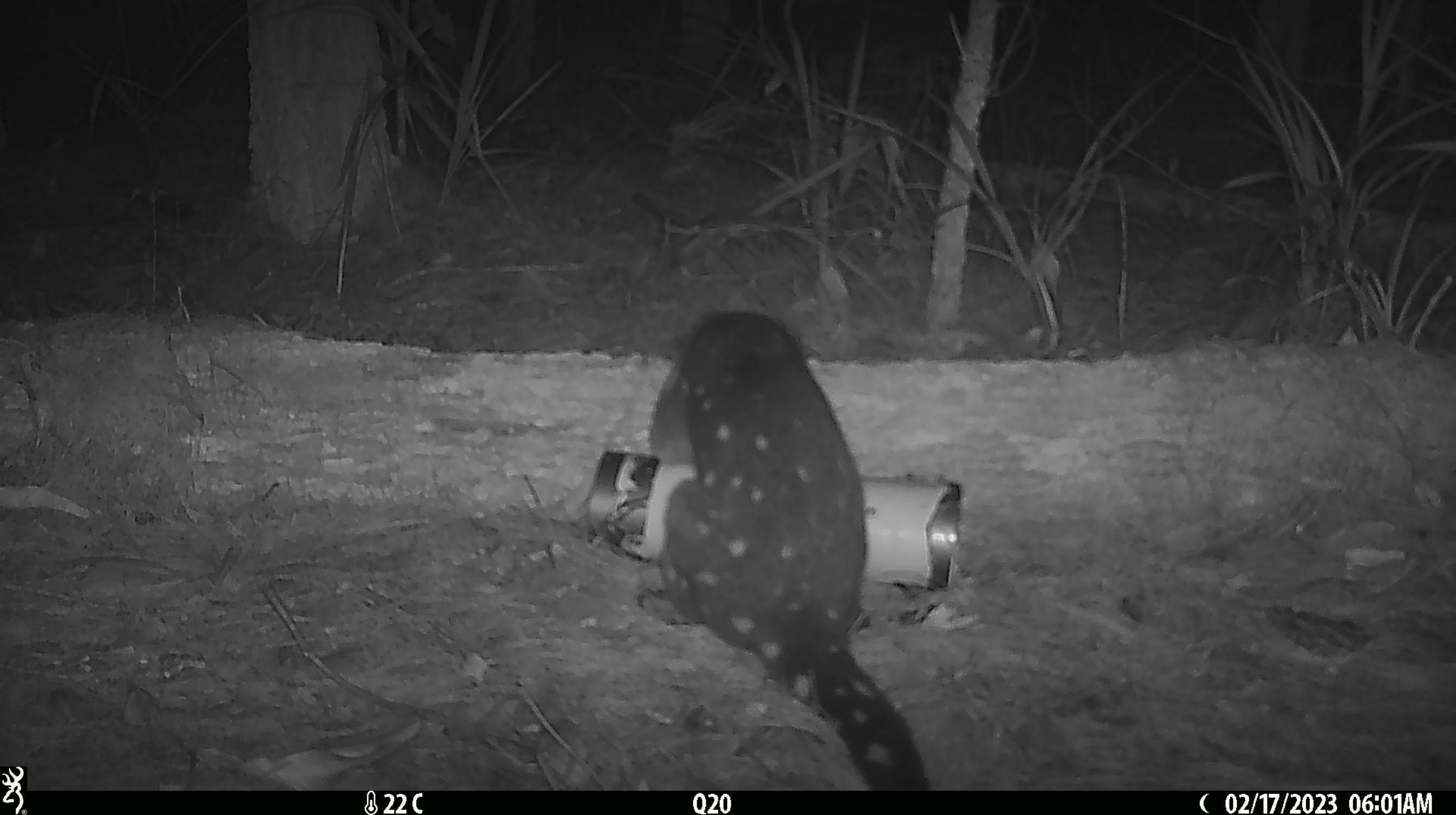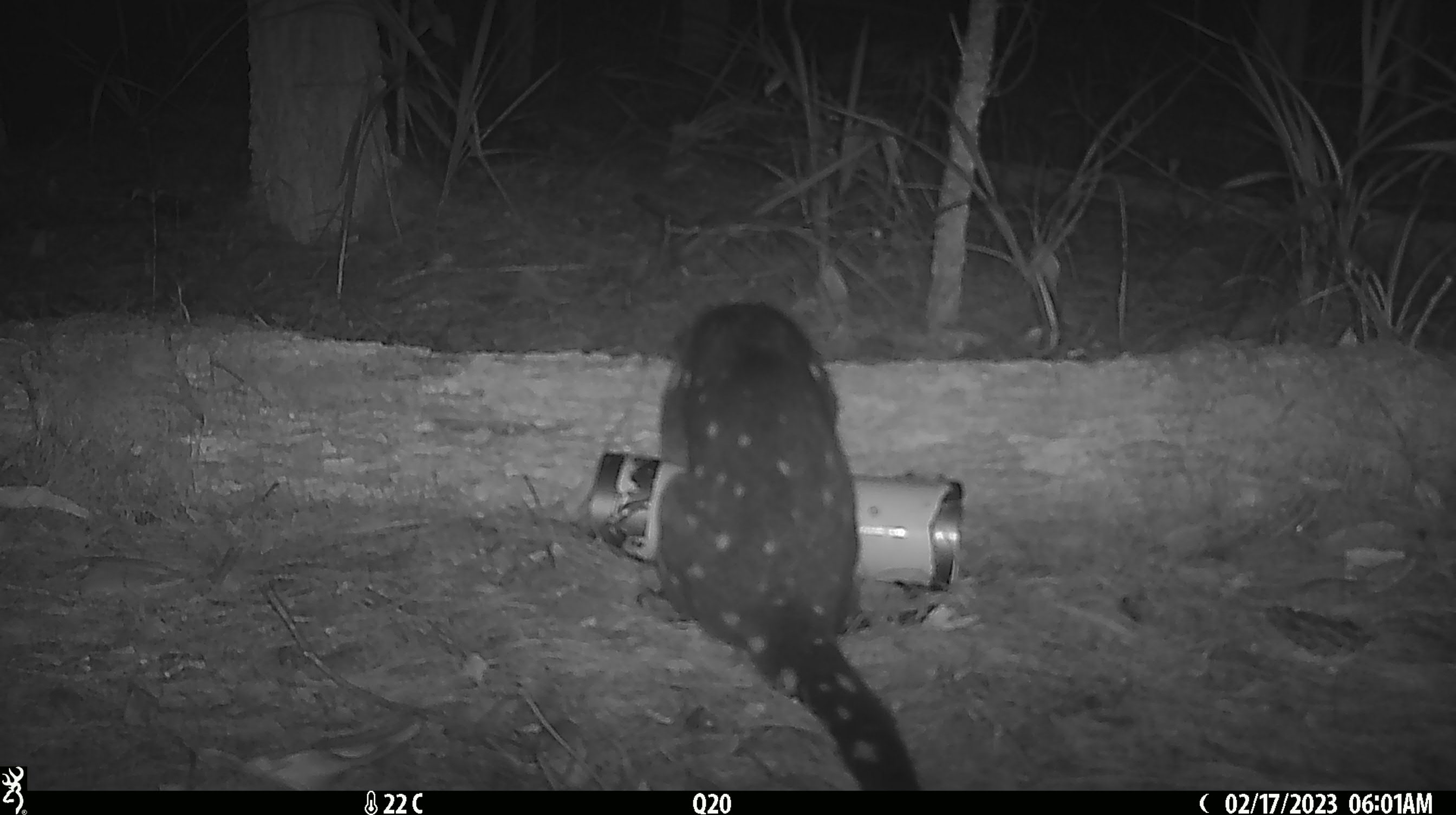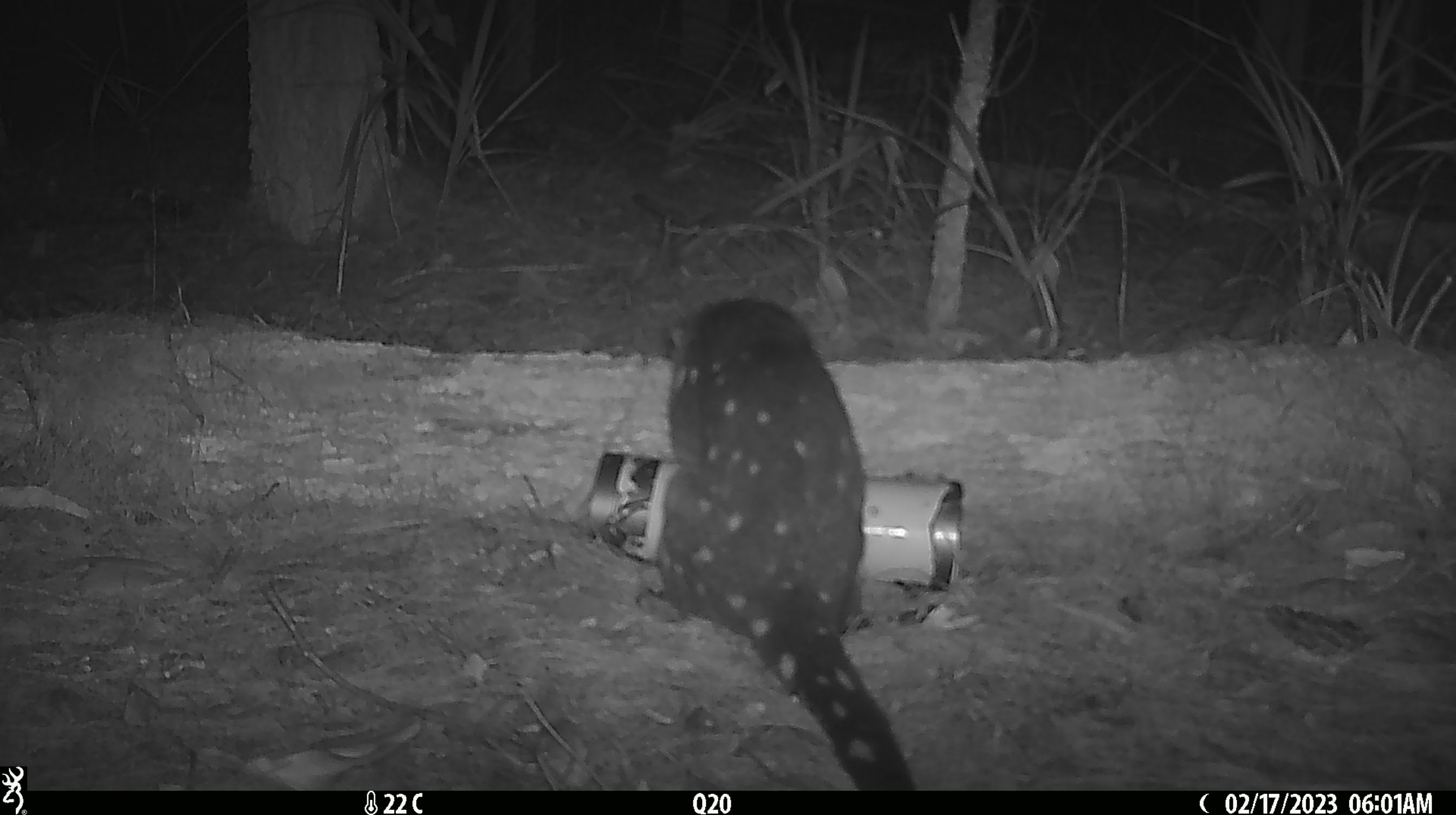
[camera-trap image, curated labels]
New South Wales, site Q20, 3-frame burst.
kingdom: Animalia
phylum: Chordata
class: Mammalia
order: Dasyuromorphia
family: Dasyuridae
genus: Dasyurus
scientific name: Dasyurus maculatus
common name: spotted-tailed quoll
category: quoll